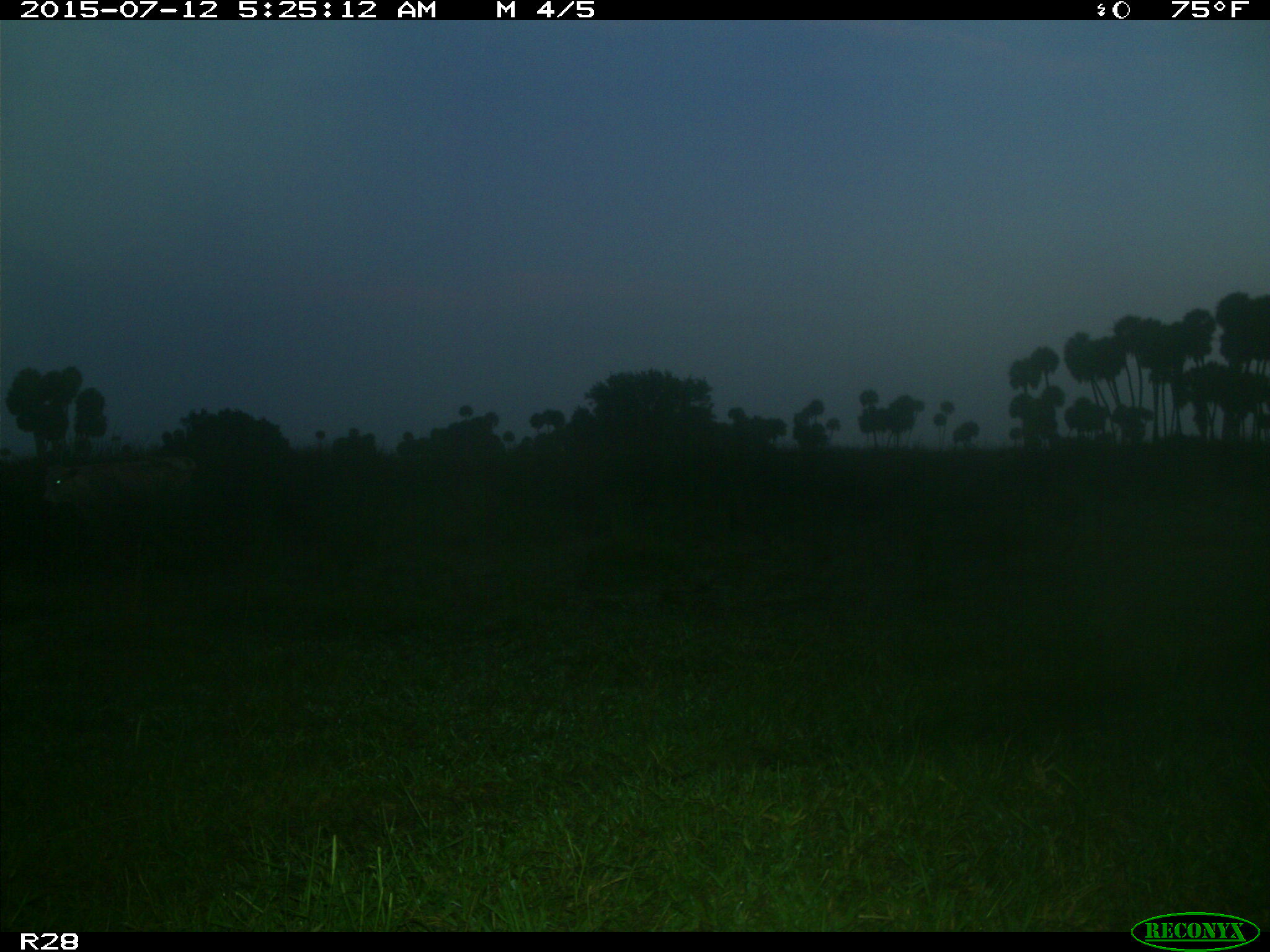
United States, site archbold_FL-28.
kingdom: Animalia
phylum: Chordata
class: Mammalia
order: Artiodactyla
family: Bovidae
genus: Bos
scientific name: Bos taurus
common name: domestic cow